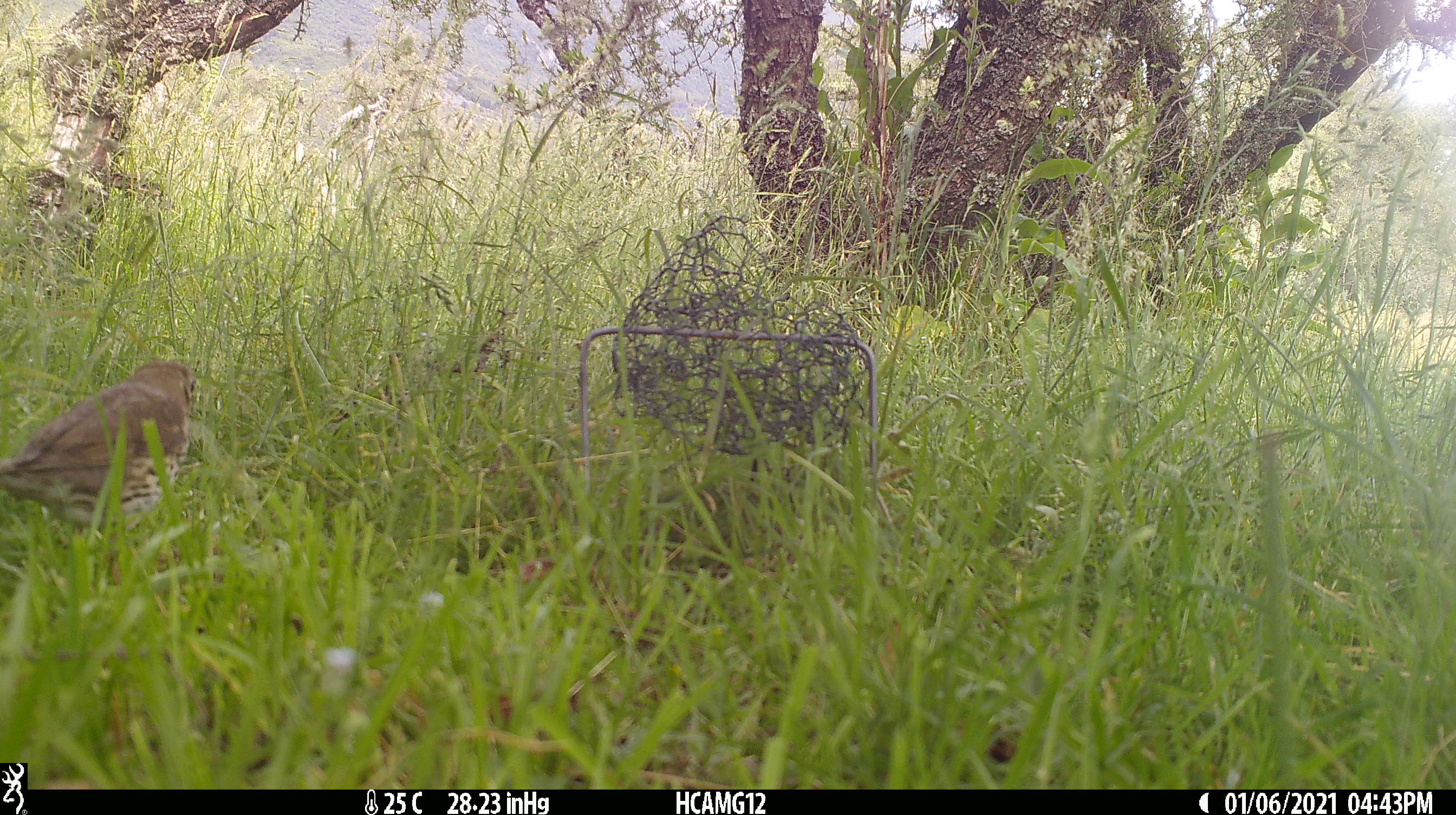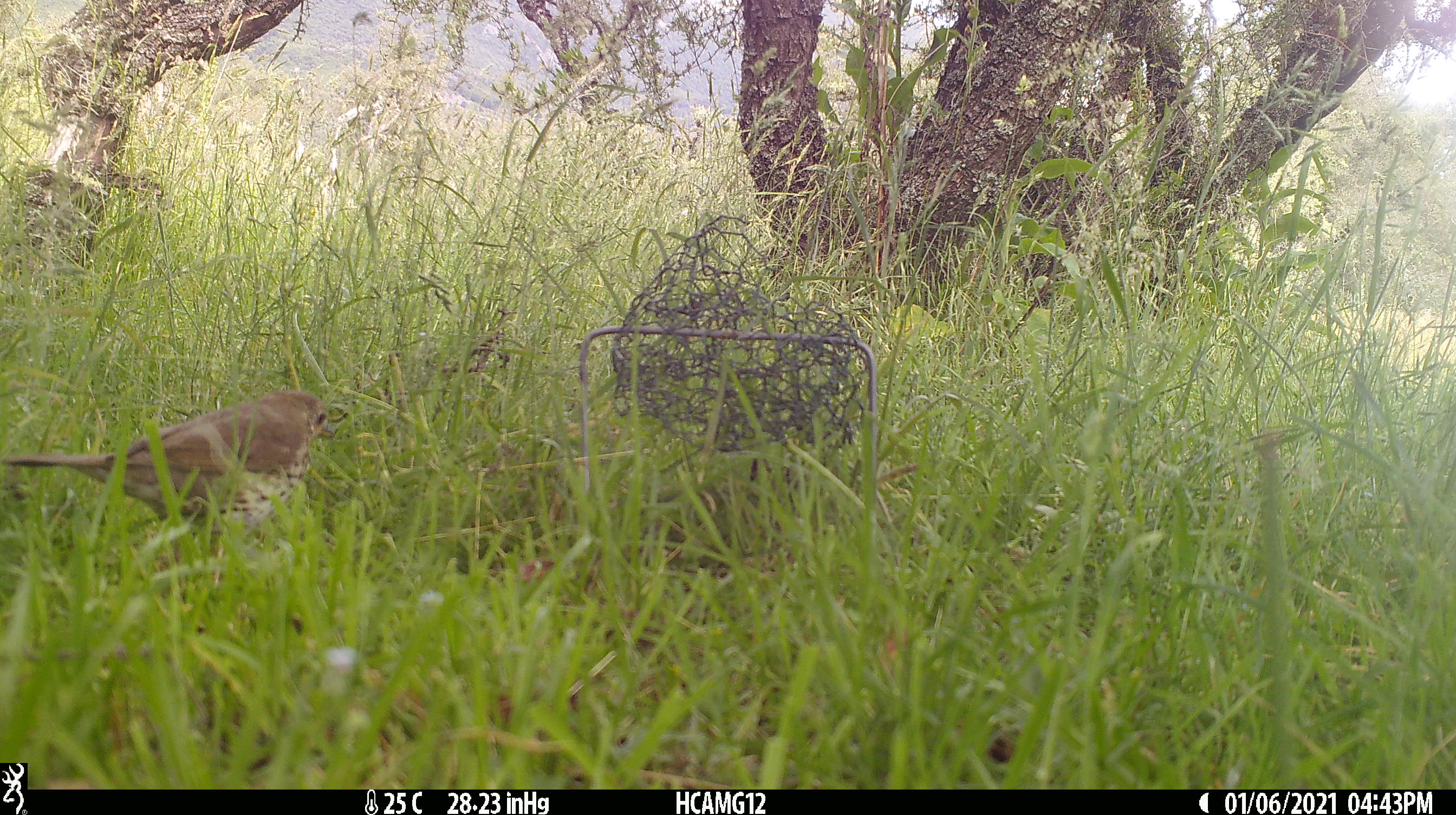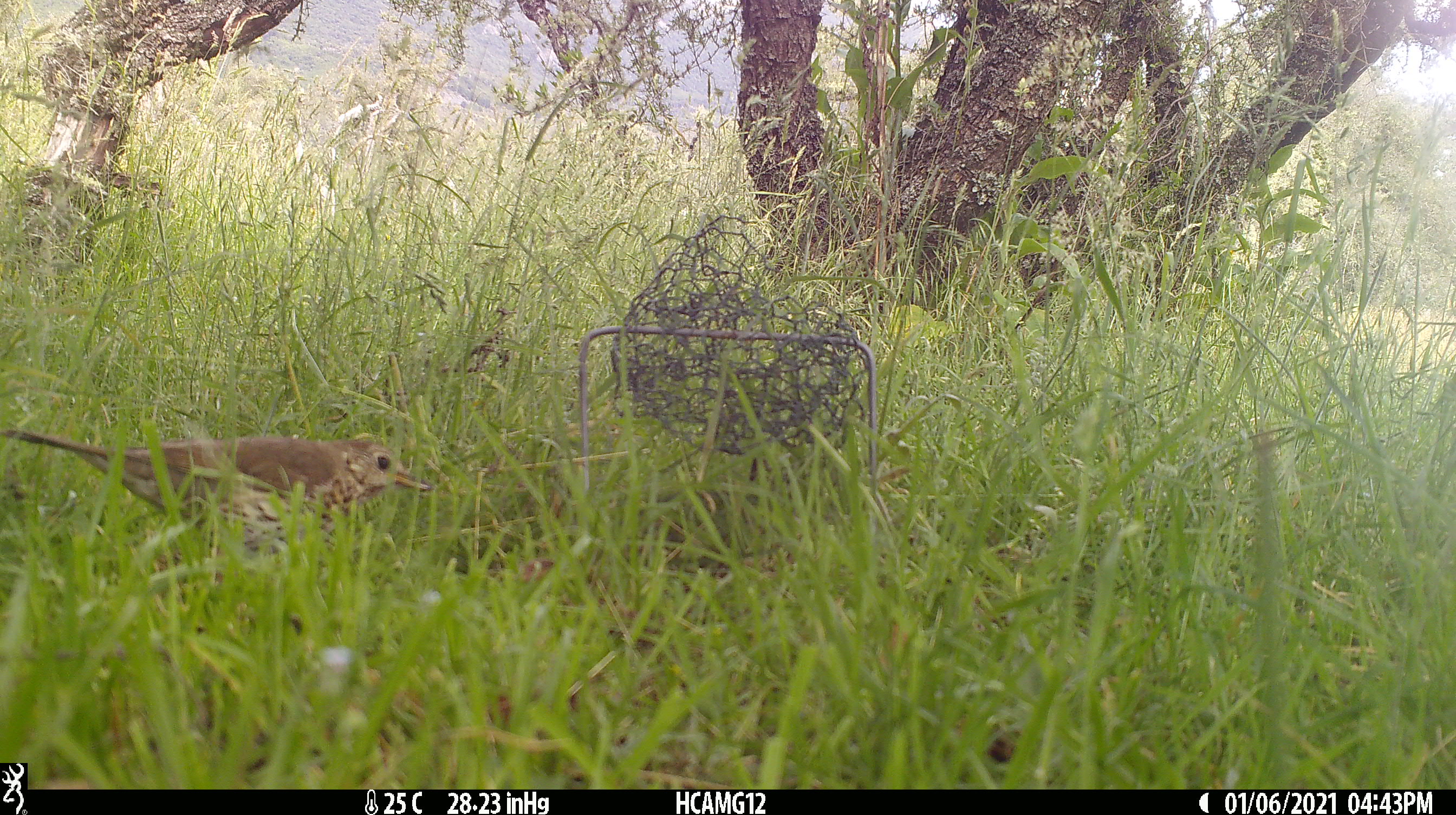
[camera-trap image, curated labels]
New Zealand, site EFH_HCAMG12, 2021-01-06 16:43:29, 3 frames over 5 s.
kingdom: Animalia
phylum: Chordata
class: Aves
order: Passeriformes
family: Turdidae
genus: Turdus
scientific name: Turdus philomelos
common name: song thrush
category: thrush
Thrush (song thrush) (Turdus philomelos).